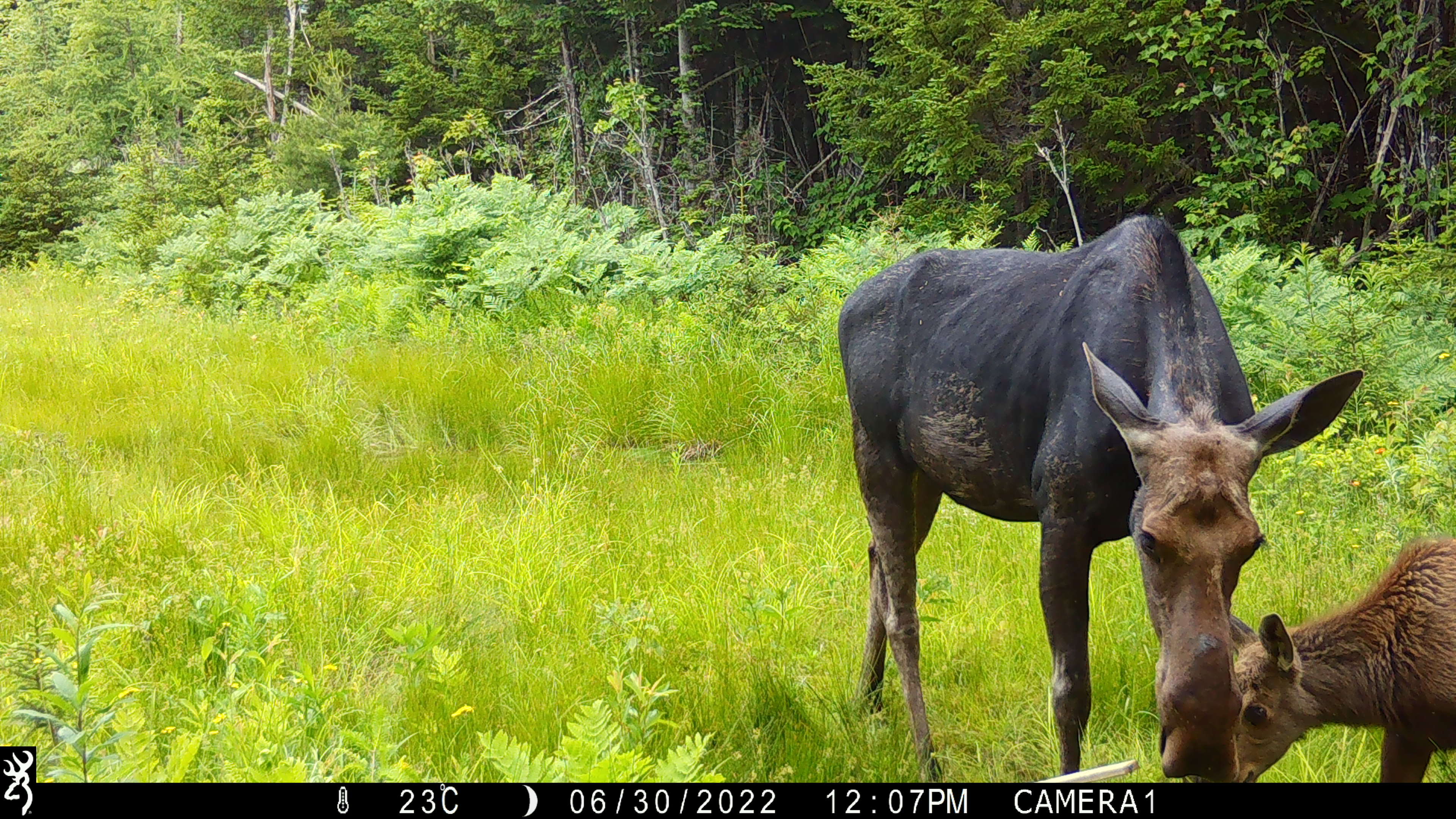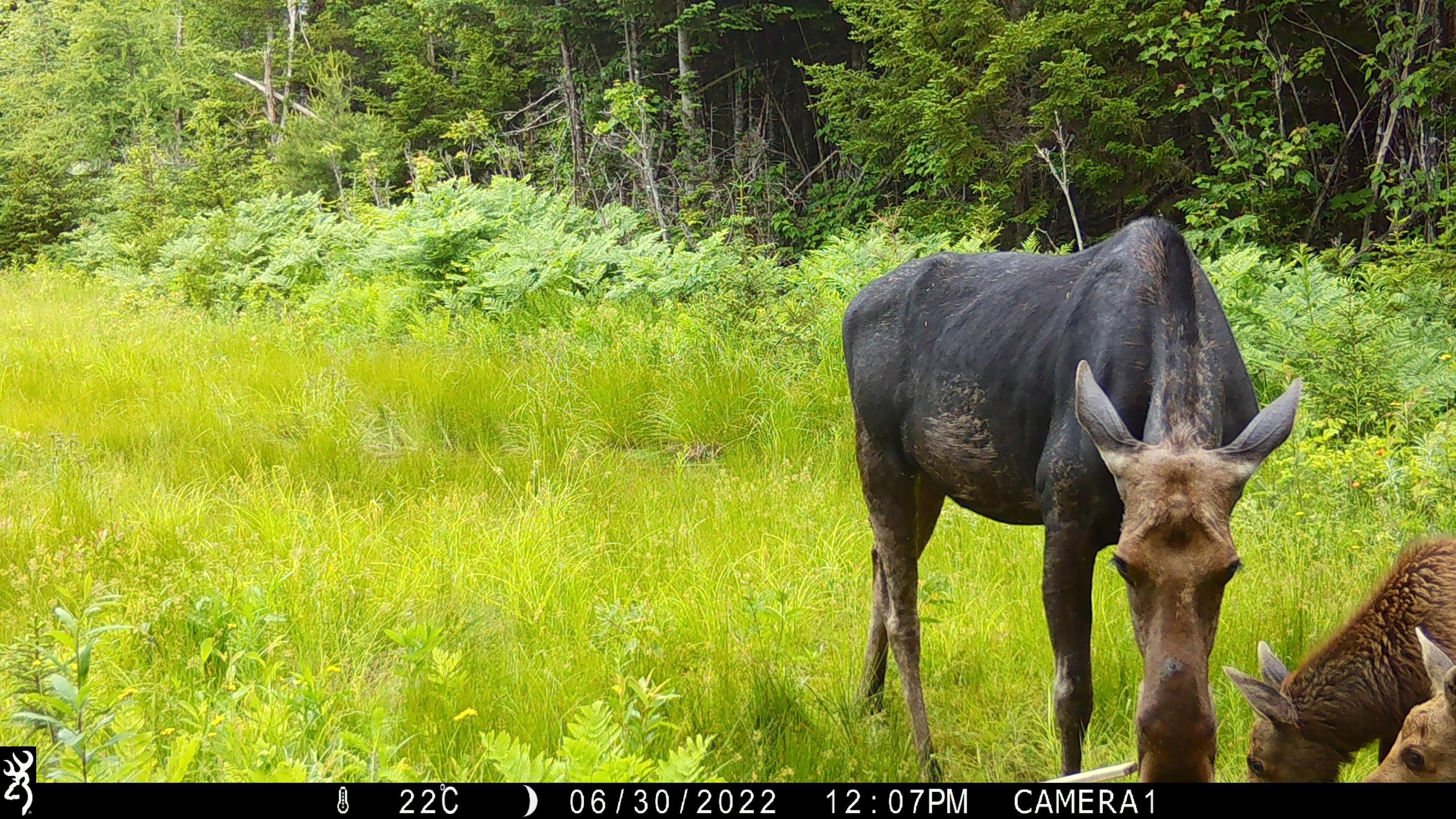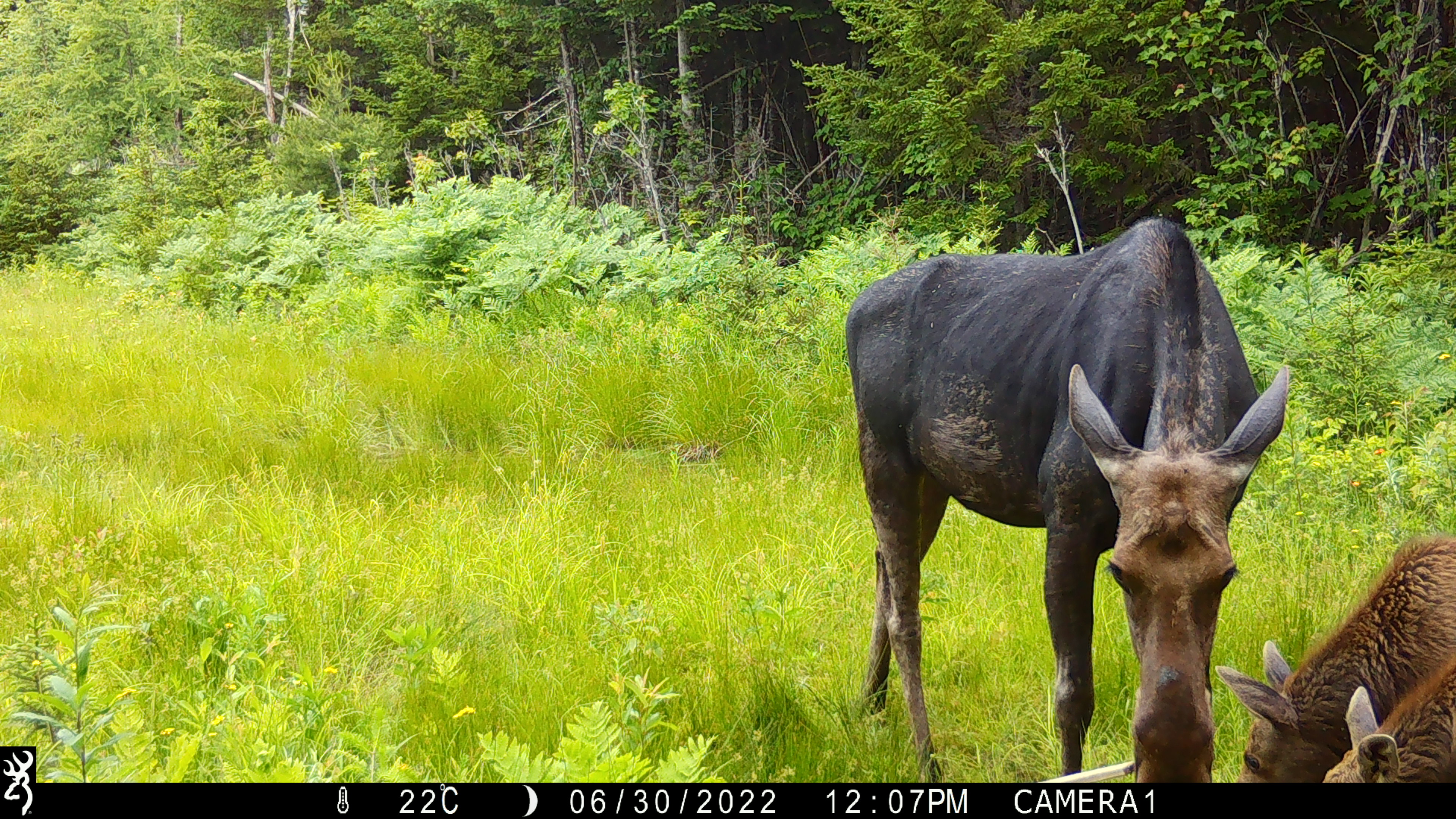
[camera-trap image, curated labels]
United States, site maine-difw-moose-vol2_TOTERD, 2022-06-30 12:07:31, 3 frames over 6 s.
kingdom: Animalia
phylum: Chordata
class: Mammalia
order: Artiodactyla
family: Cervidae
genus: Alces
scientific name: Alces alces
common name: moose